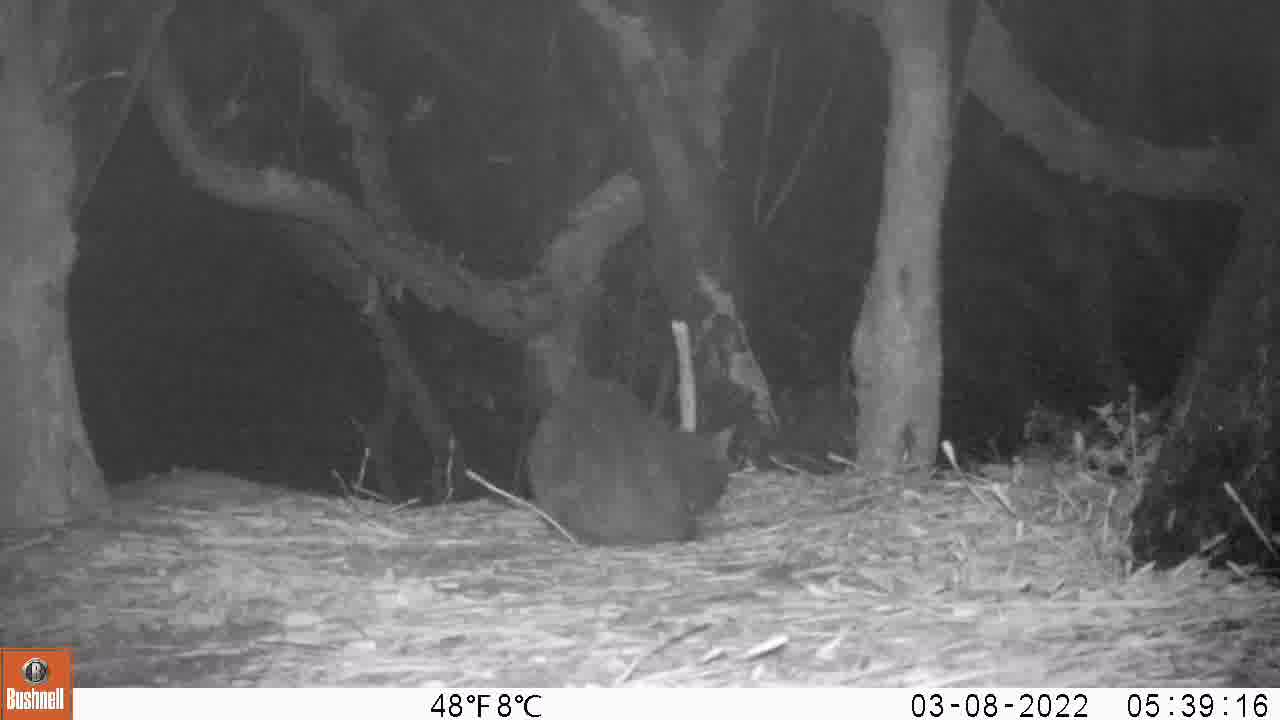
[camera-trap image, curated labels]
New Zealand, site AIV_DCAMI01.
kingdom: Animalia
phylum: Chordata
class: Mammalia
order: Carnivora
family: Felidae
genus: Felis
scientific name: Felis catus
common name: domestic cat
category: cat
Cat (domestic cat) (Felis catus).